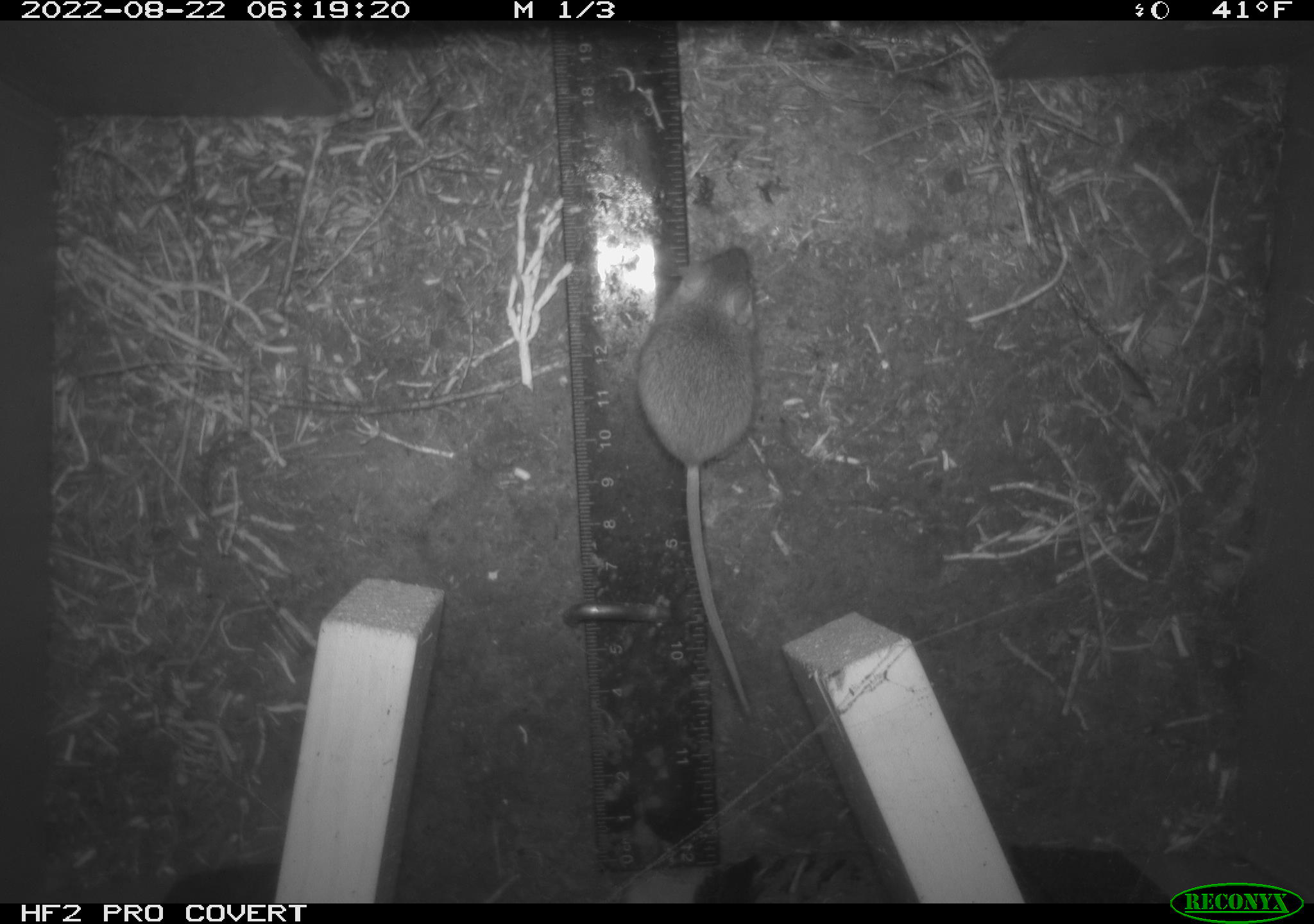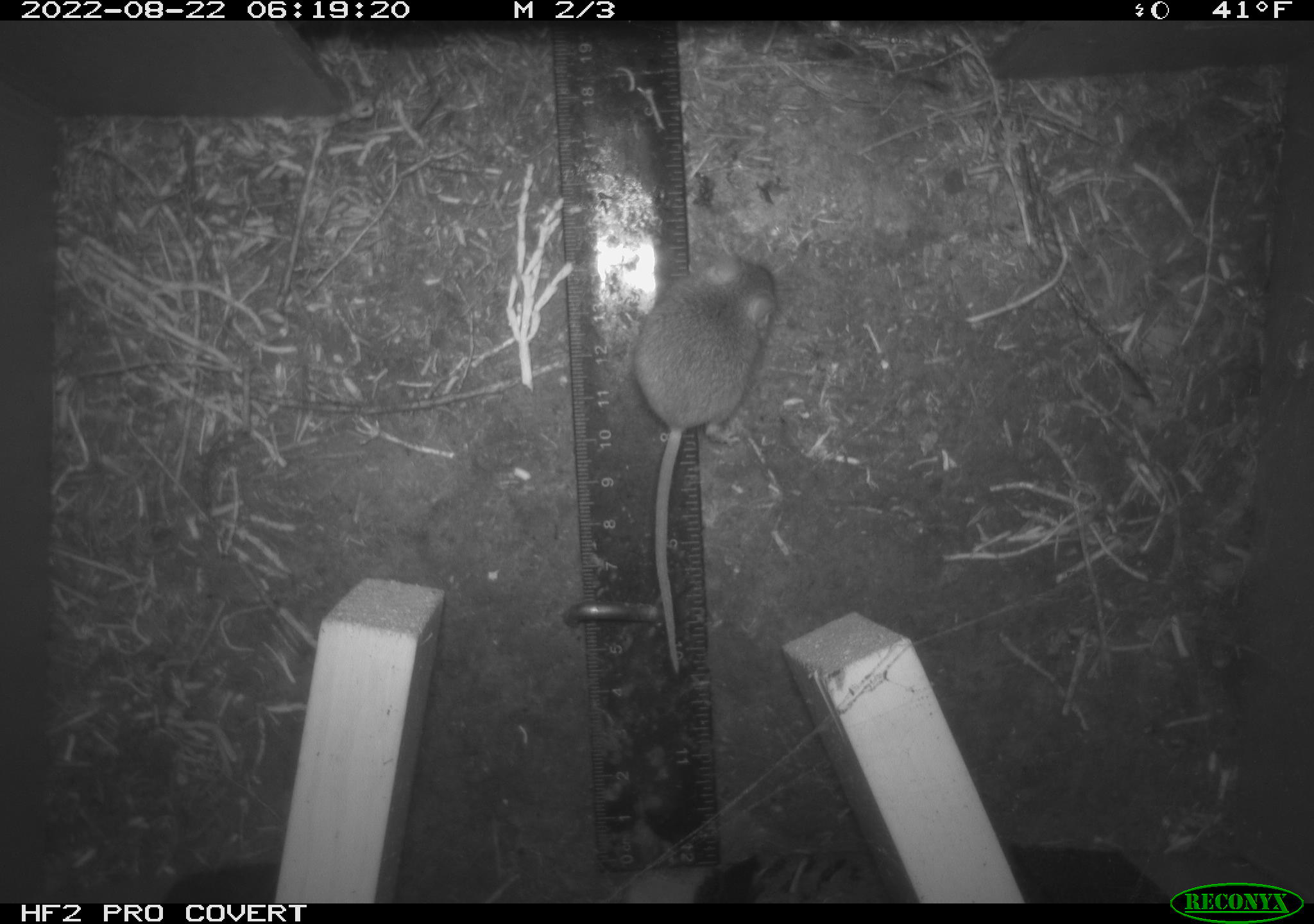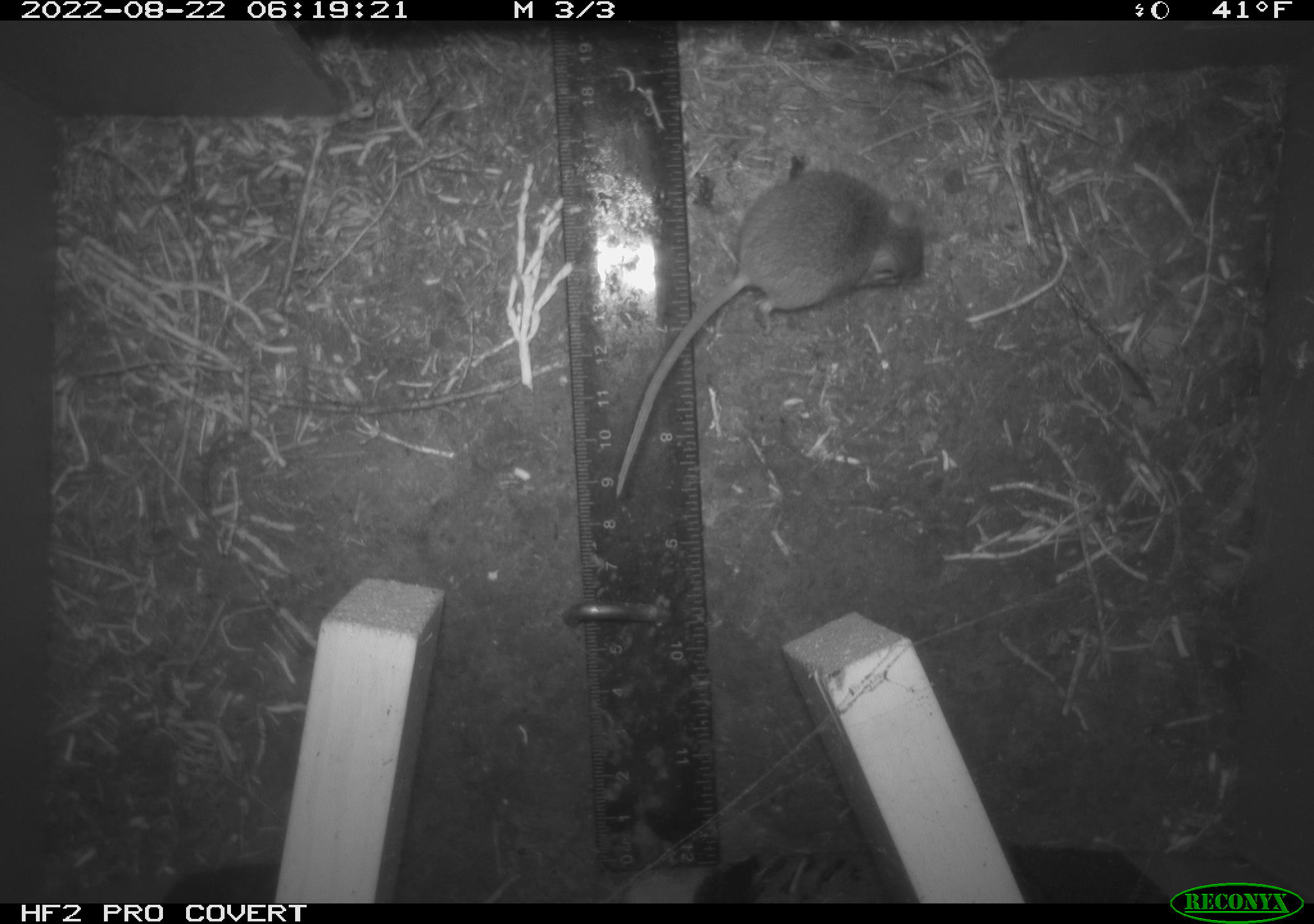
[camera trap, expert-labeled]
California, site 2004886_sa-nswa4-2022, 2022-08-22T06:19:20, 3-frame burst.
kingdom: Animalia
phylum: Chordata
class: Mammalia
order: Rodentia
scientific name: Rodentia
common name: rodent